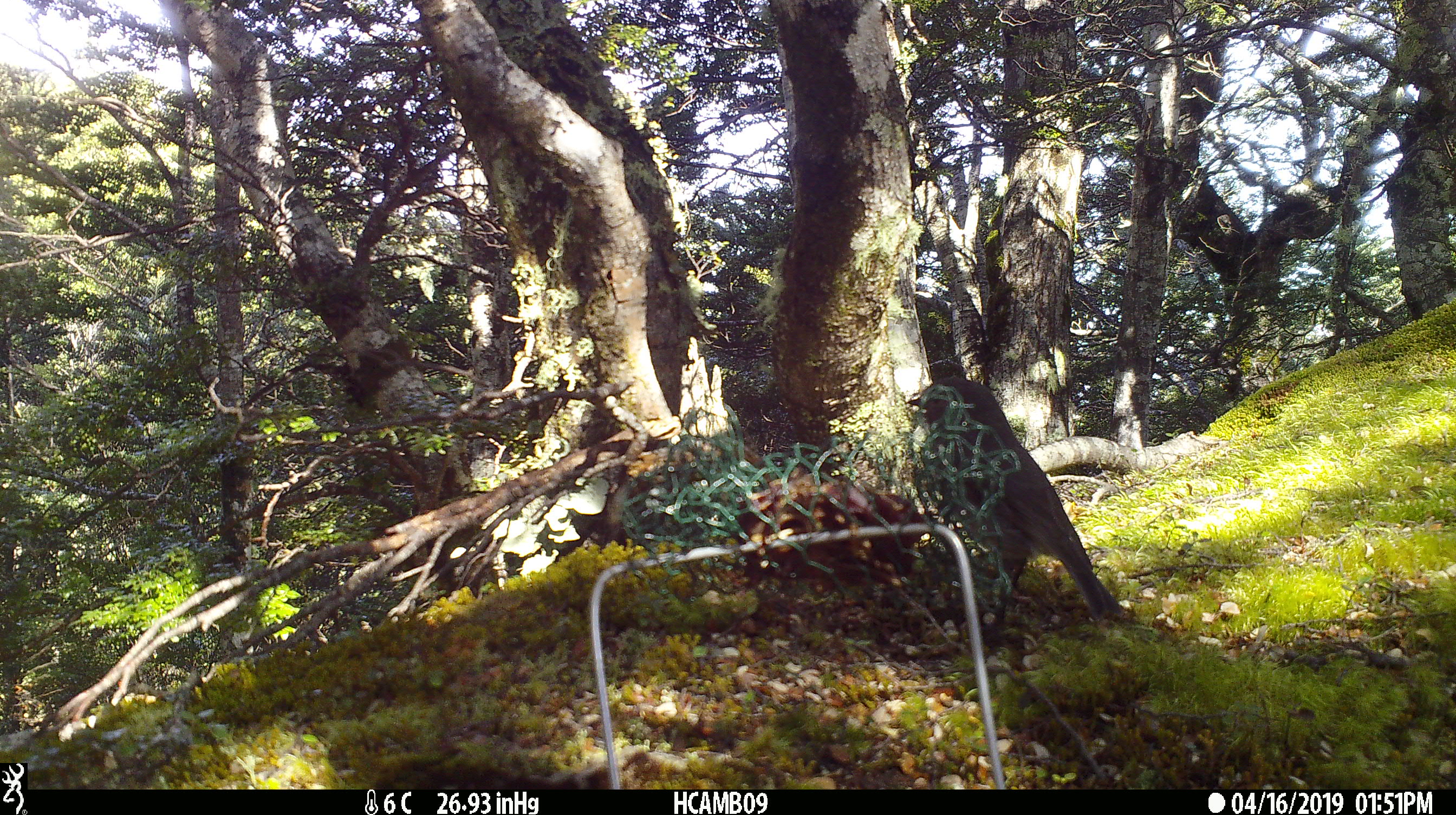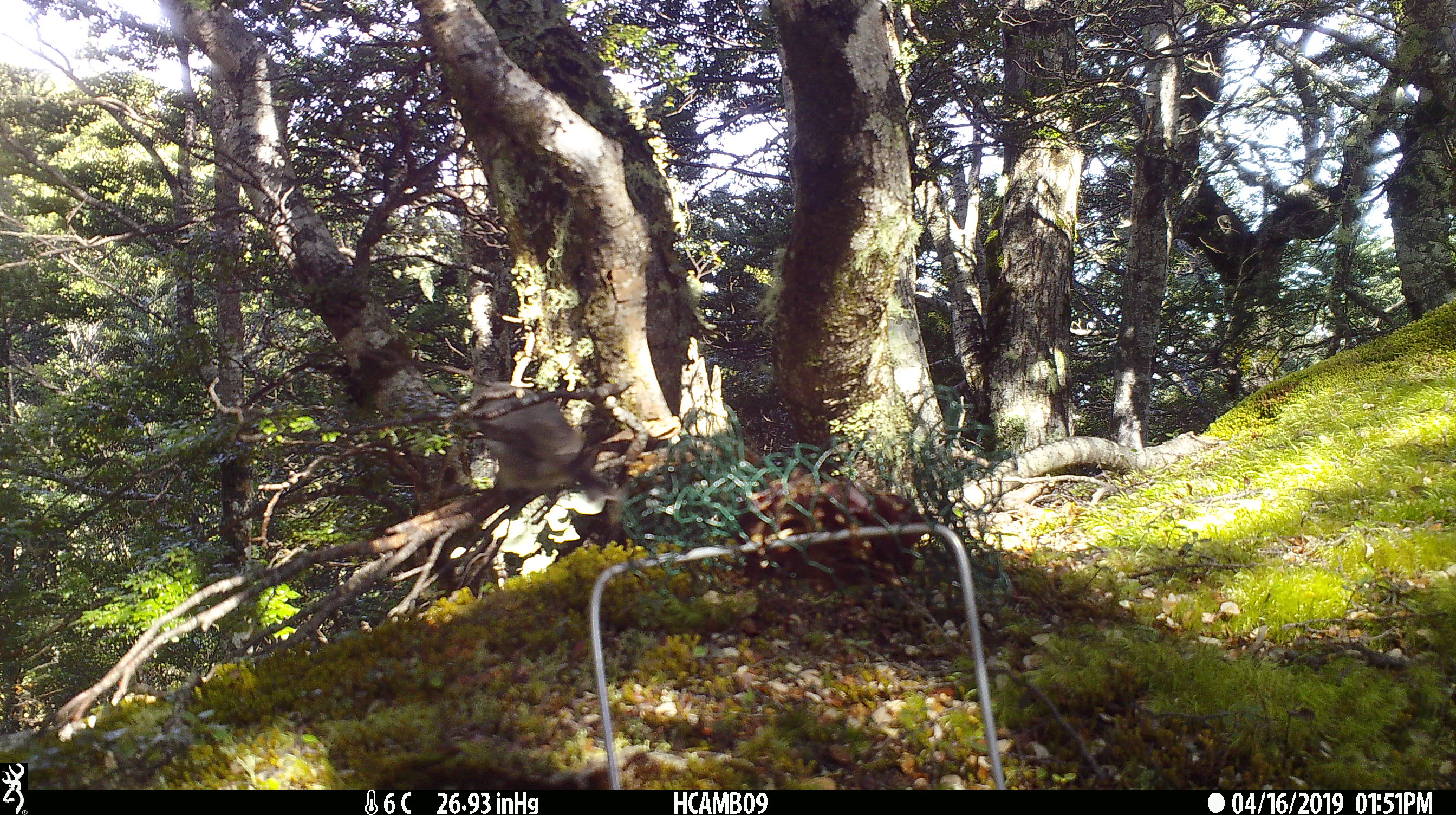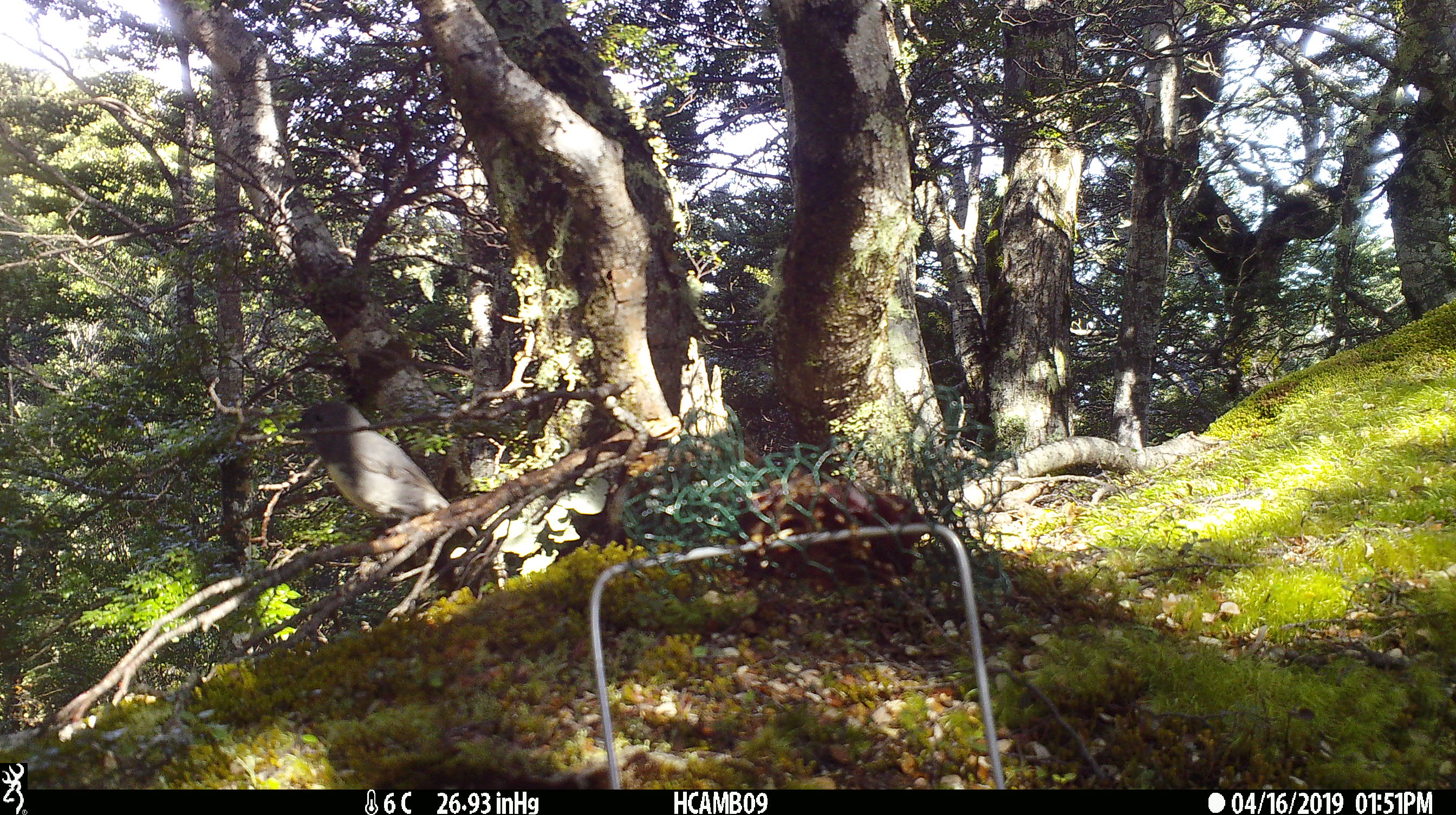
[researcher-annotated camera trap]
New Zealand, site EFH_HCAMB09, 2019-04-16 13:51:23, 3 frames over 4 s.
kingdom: Animalia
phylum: Chordata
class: Aves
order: Passeriformes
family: Petroicidae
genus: Petroica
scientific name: Petroica australis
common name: new zealand robin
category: robin